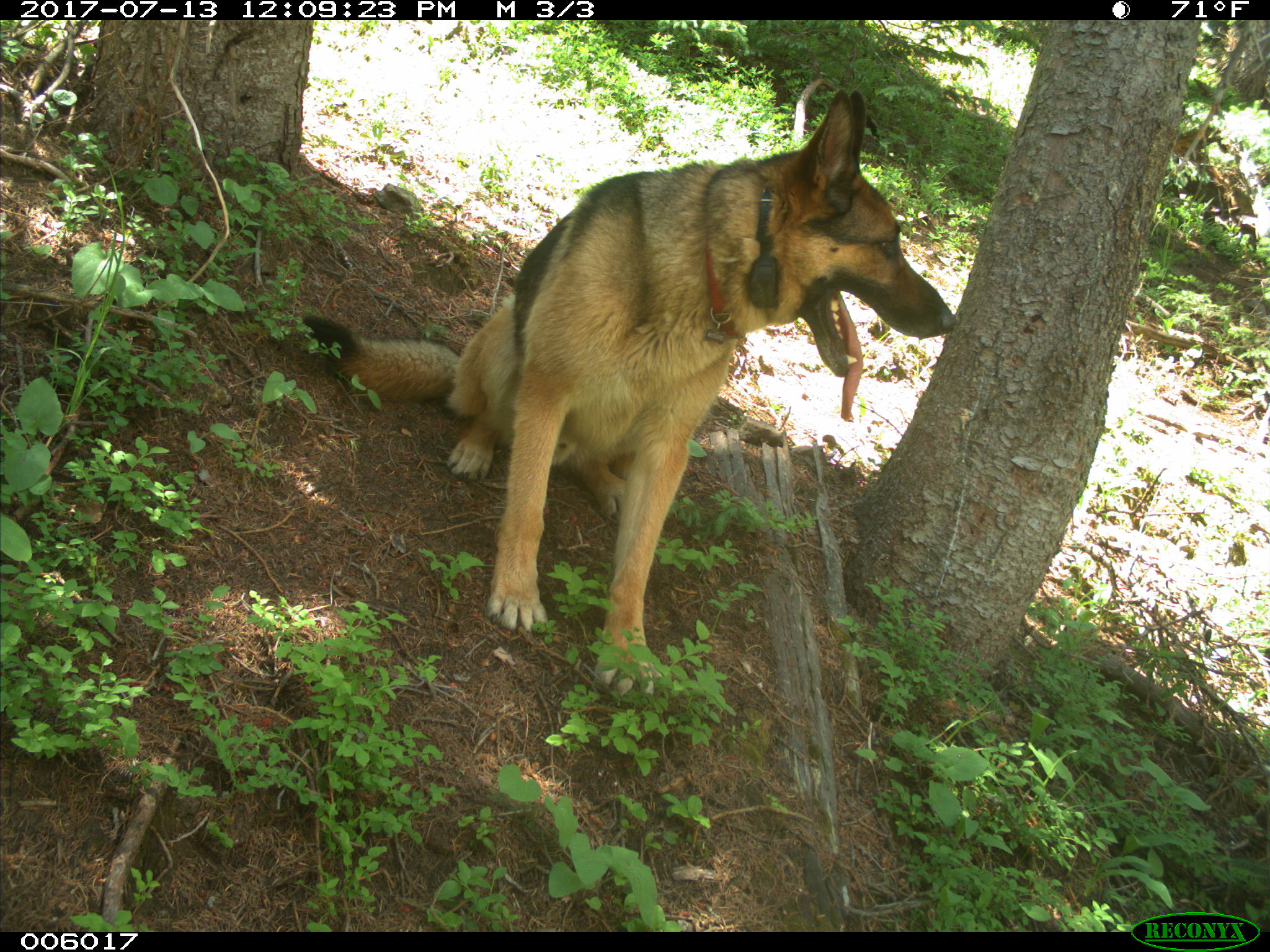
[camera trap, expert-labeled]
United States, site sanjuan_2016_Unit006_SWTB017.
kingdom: Animalia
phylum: Chordata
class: Mammalia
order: Carnivora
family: Canidae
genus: Canis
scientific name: Canis familiaris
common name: domestic dog